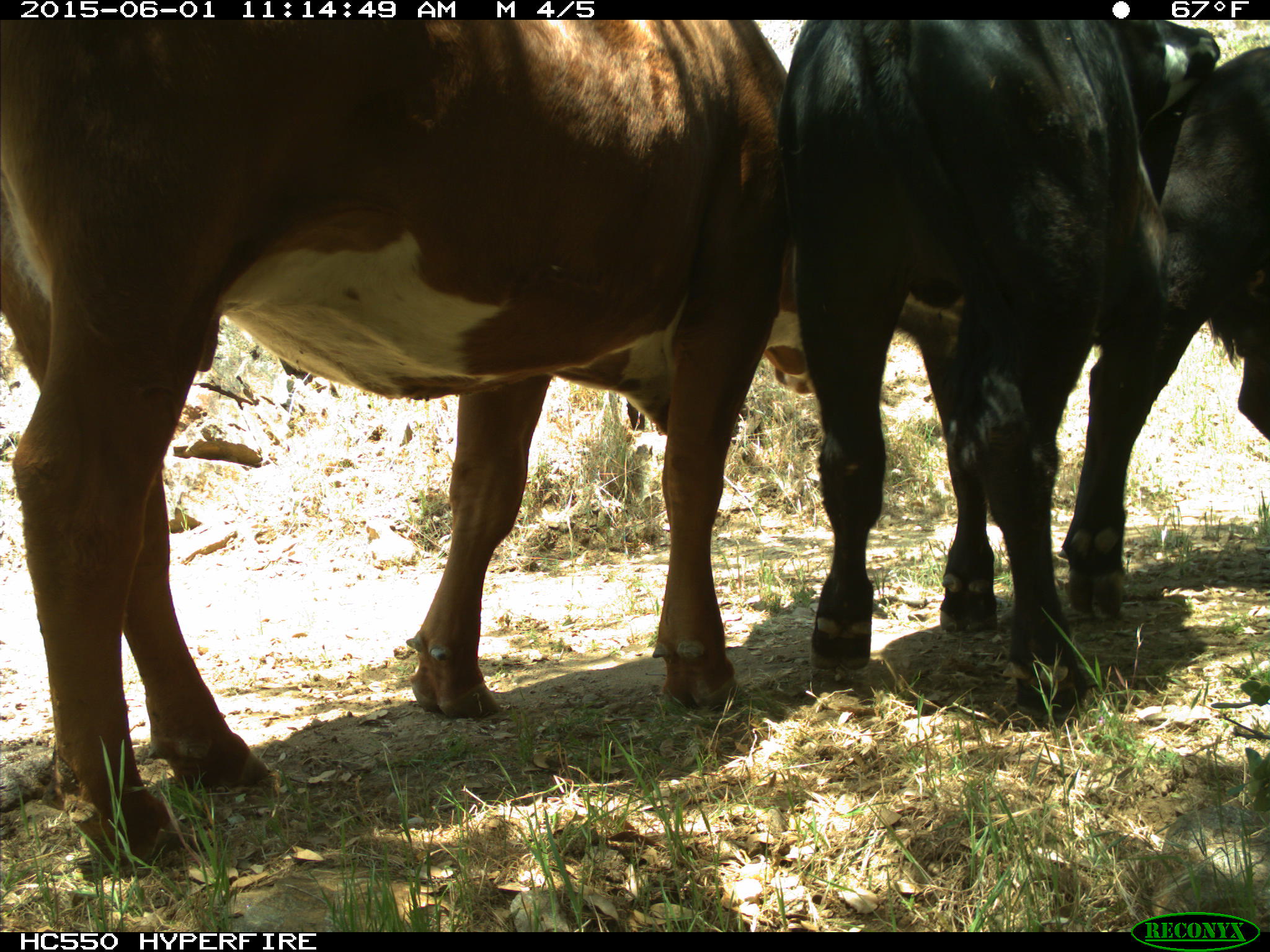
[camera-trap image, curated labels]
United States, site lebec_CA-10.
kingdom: Animalia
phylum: Chordata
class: Mammalia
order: Artiodactyla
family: Bovidae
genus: Bos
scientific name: Bos taurus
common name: domestic cow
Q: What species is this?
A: Bos taurus (domestic cow).